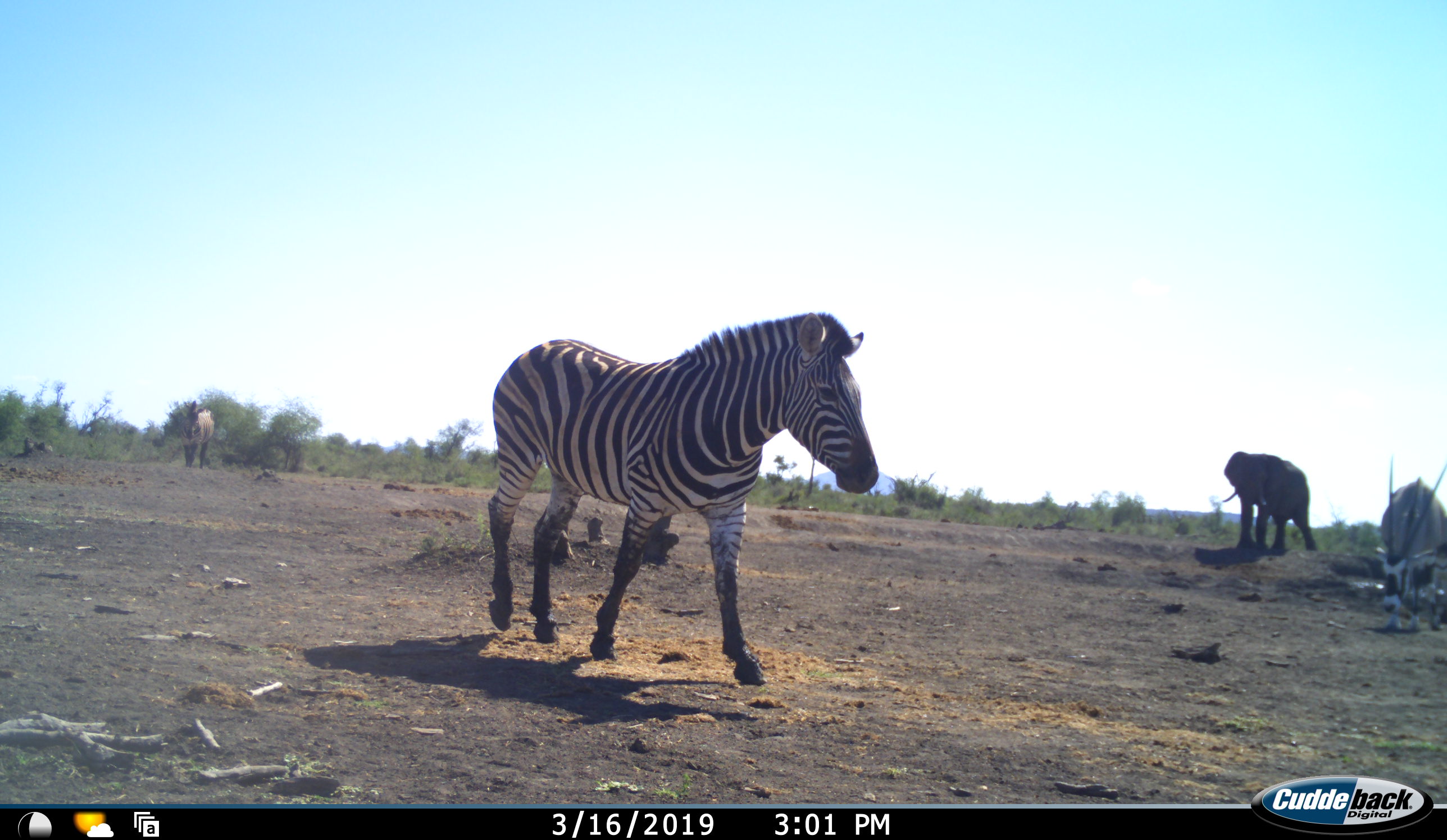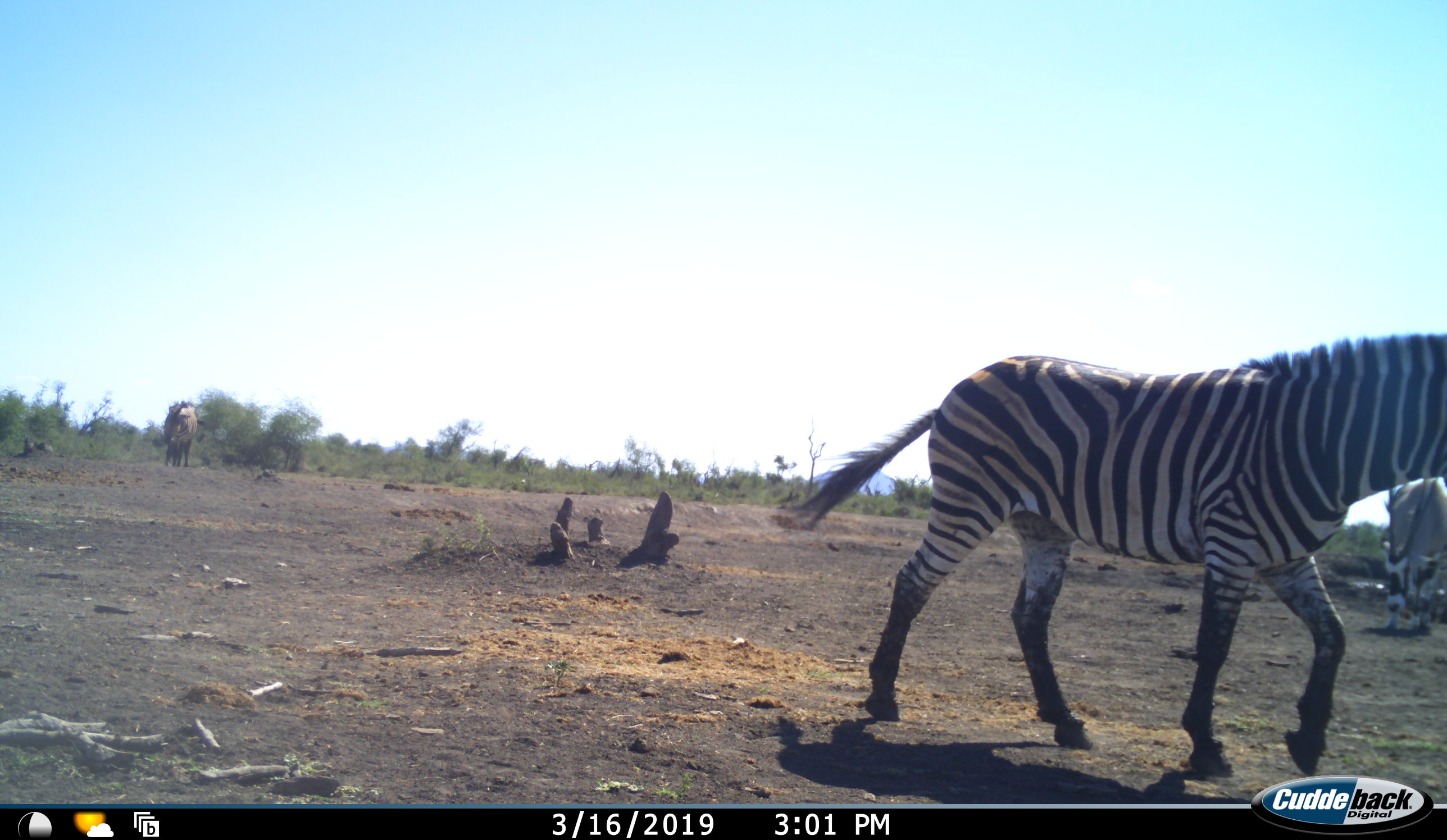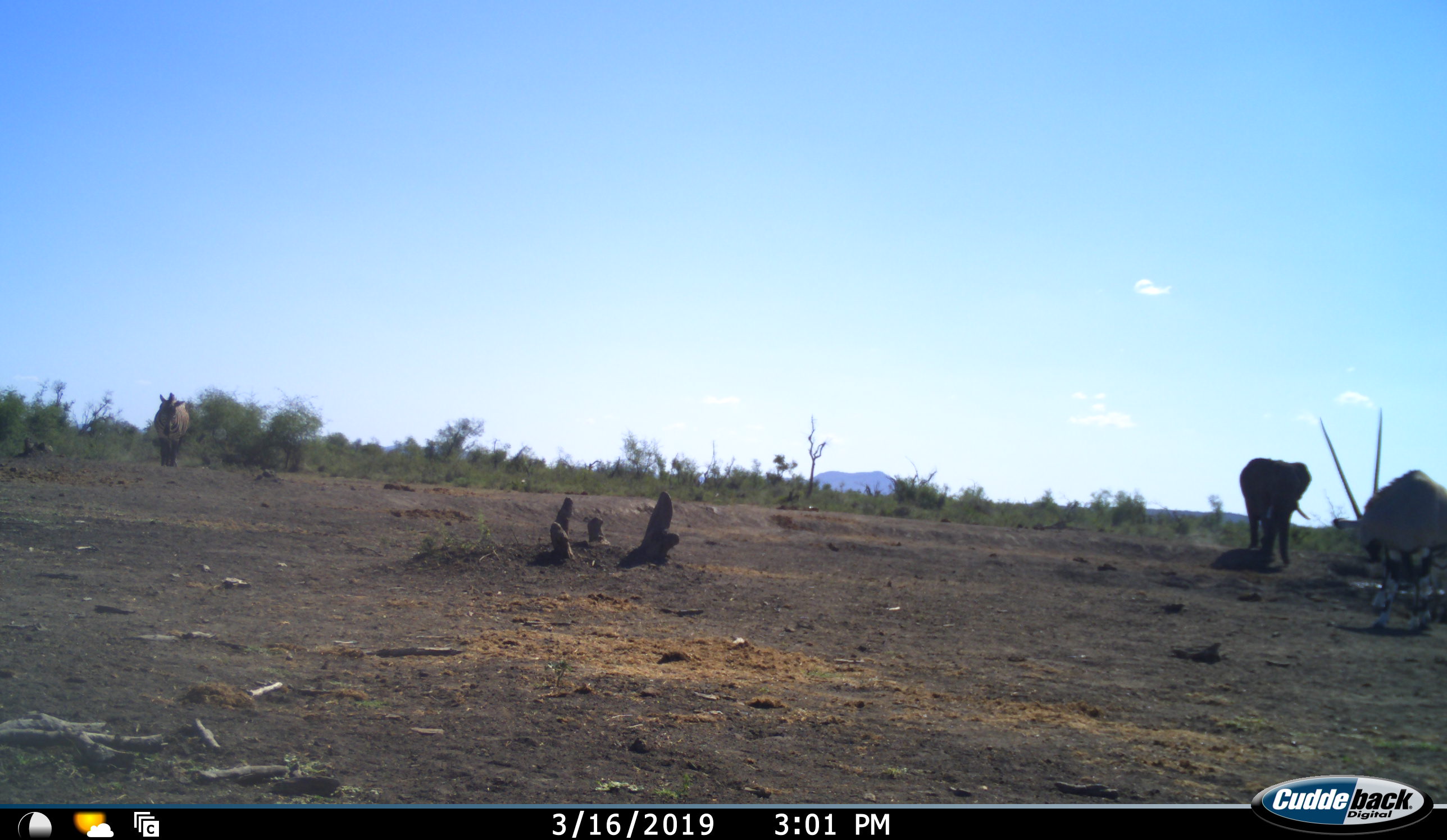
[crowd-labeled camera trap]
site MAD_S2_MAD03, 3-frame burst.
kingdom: Animalia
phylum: Chordata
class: Mammalia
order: Proboscidea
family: Elephantidae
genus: Loxodonta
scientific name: Loxodonta africana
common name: african bush elephant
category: elephant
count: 1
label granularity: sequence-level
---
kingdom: Animalia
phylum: Chordata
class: Mammalia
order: Artiodactyla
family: Bovidae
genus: Oryx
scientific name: Oryx gazella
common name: gemsbok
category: oryx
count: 1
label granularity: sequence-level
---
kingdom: Animalia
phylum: Chordata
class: Mammalia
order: Perissodactyla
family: Equidae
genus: Equus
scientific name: Equus quagga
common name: plains zebra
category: zebraplains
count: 2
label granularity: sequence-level